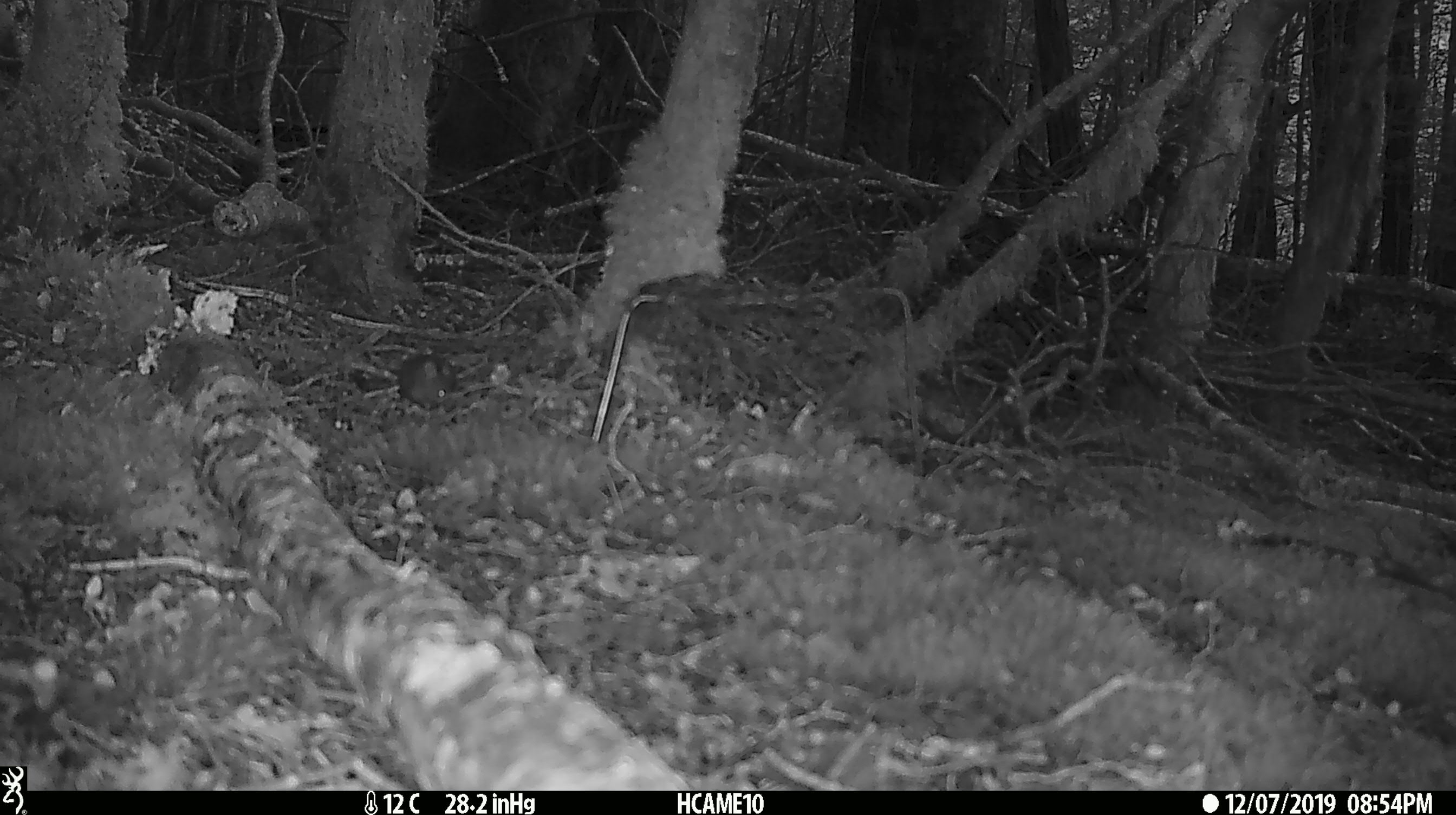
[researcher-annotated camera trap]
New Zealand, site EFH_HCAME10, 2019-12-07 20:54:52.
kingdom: Animalia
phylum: Chordata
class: Mammalia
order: Rodentia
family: Muridae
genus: Mus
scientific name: Mus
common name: mouse